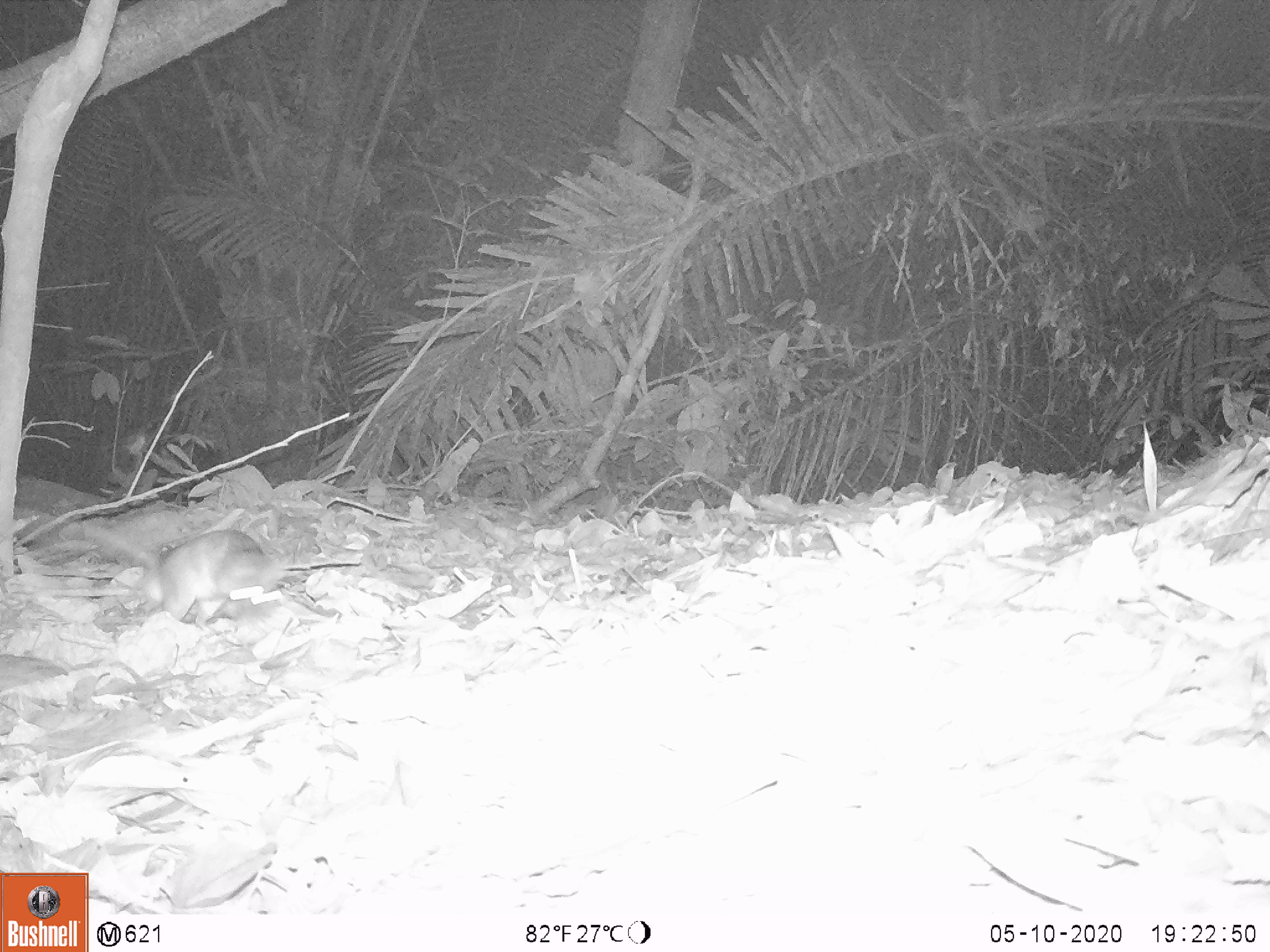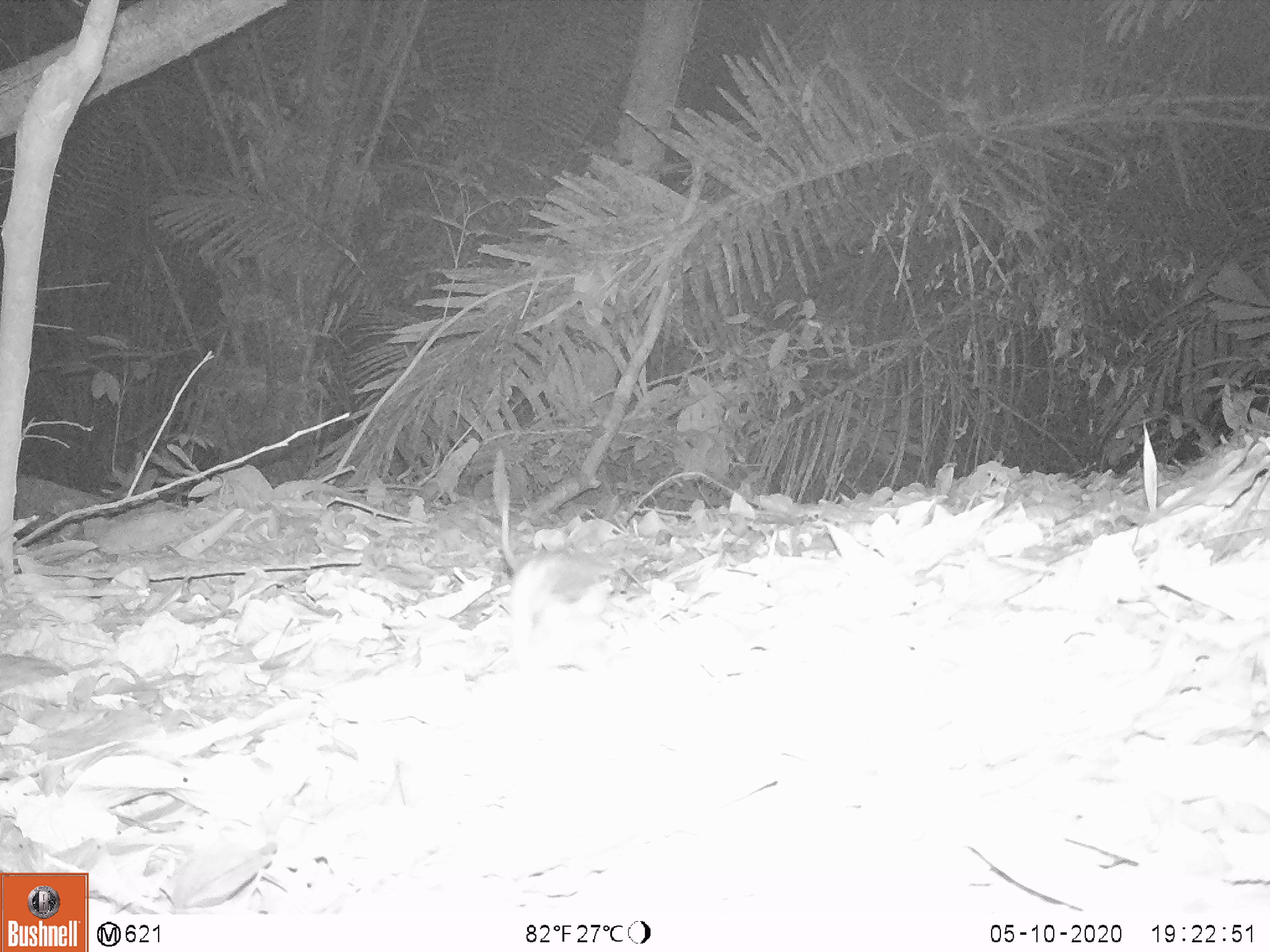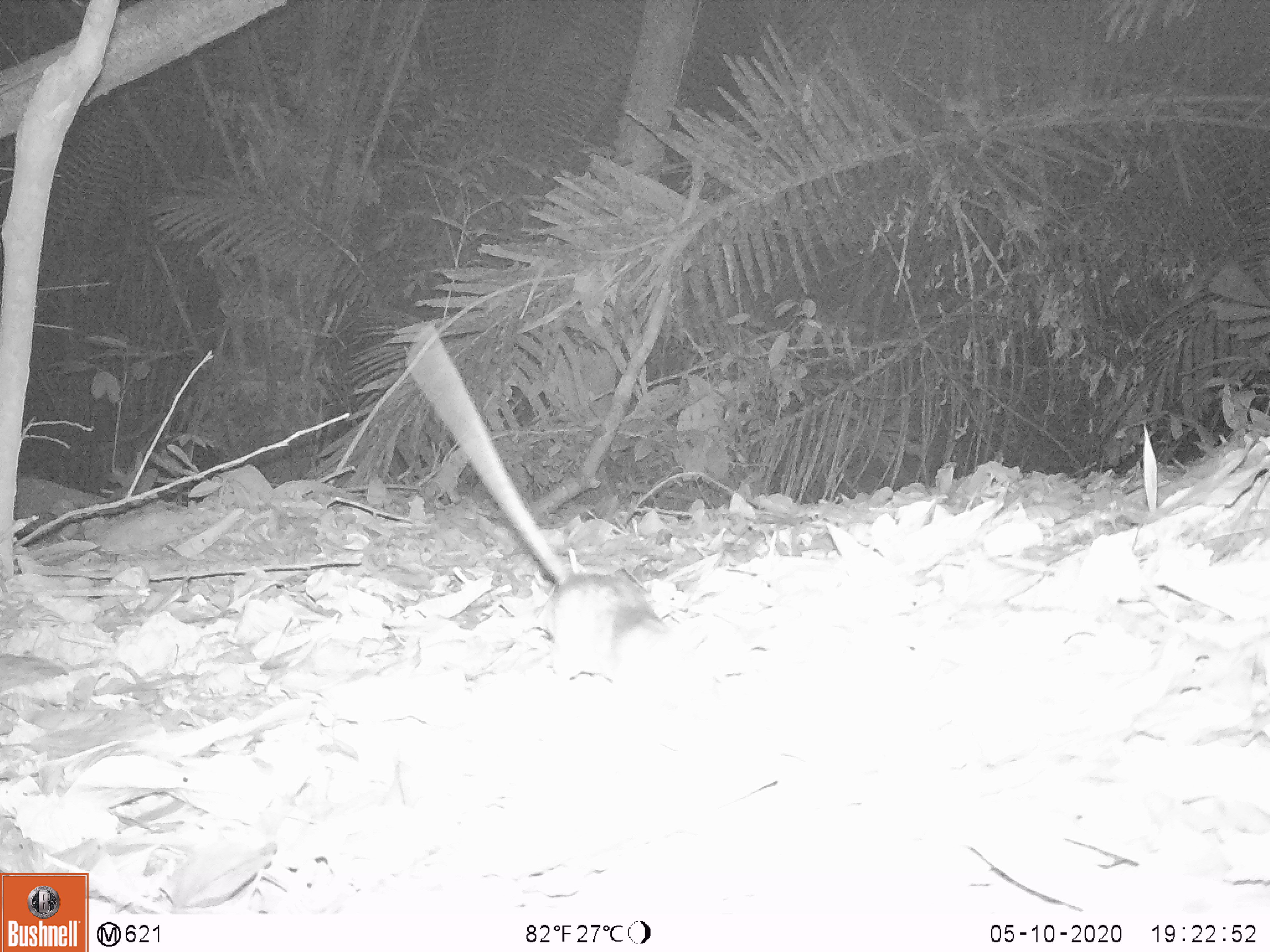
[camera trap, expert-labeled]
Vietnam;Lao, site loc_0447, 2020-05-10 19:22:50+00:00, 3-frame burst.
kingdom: Animalia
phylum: Chordata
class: Mammalia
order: Rodentia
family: Muridae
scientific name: Muridae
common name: old-world mice and rats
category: unidentified murid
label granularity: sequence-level